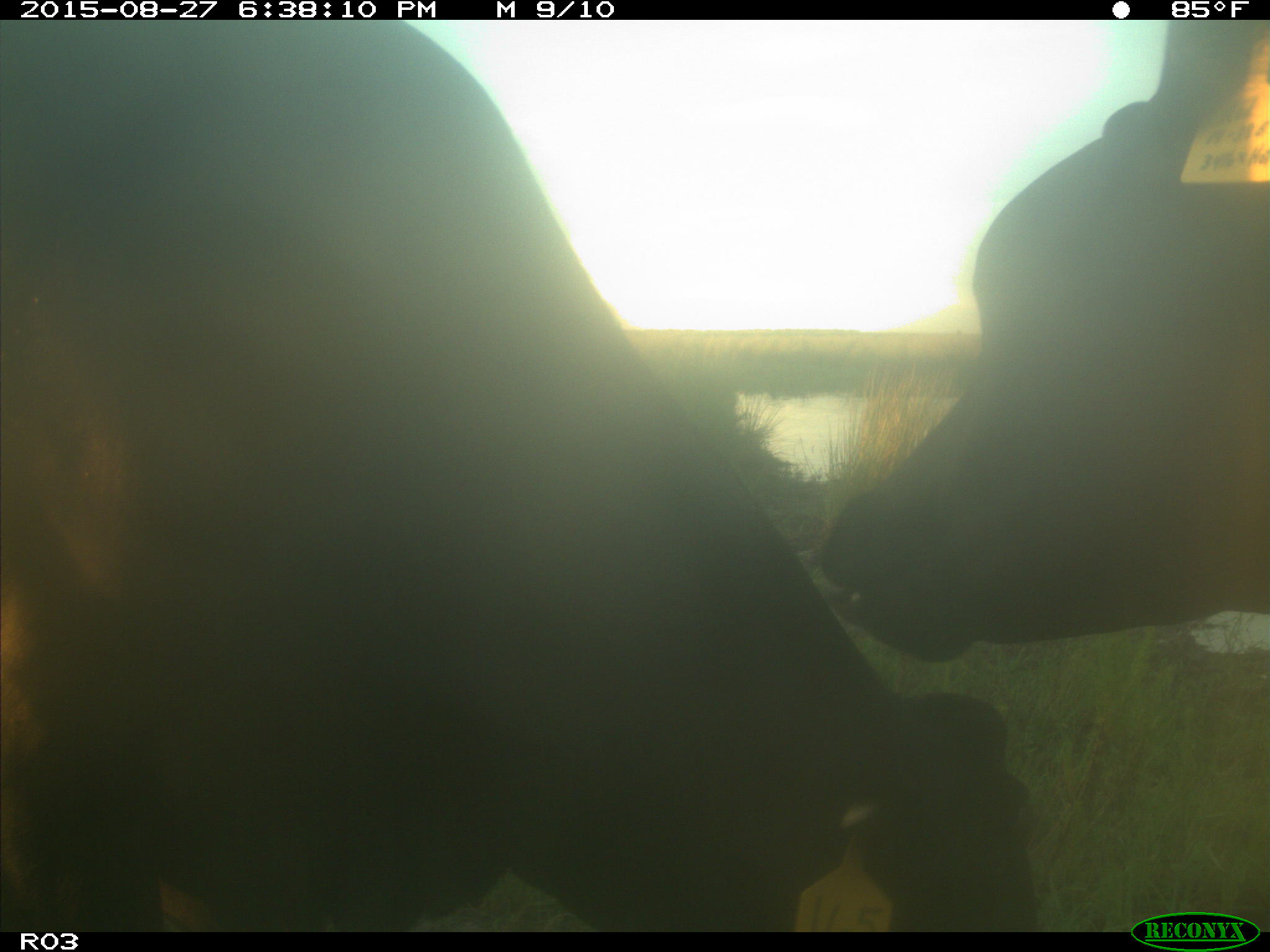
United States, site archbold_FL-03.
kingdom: Animalia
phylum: Chordata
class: Mammalia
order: Artiodactyla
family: Bovidae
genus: Bos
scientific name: Bos taurus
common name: domestic cow